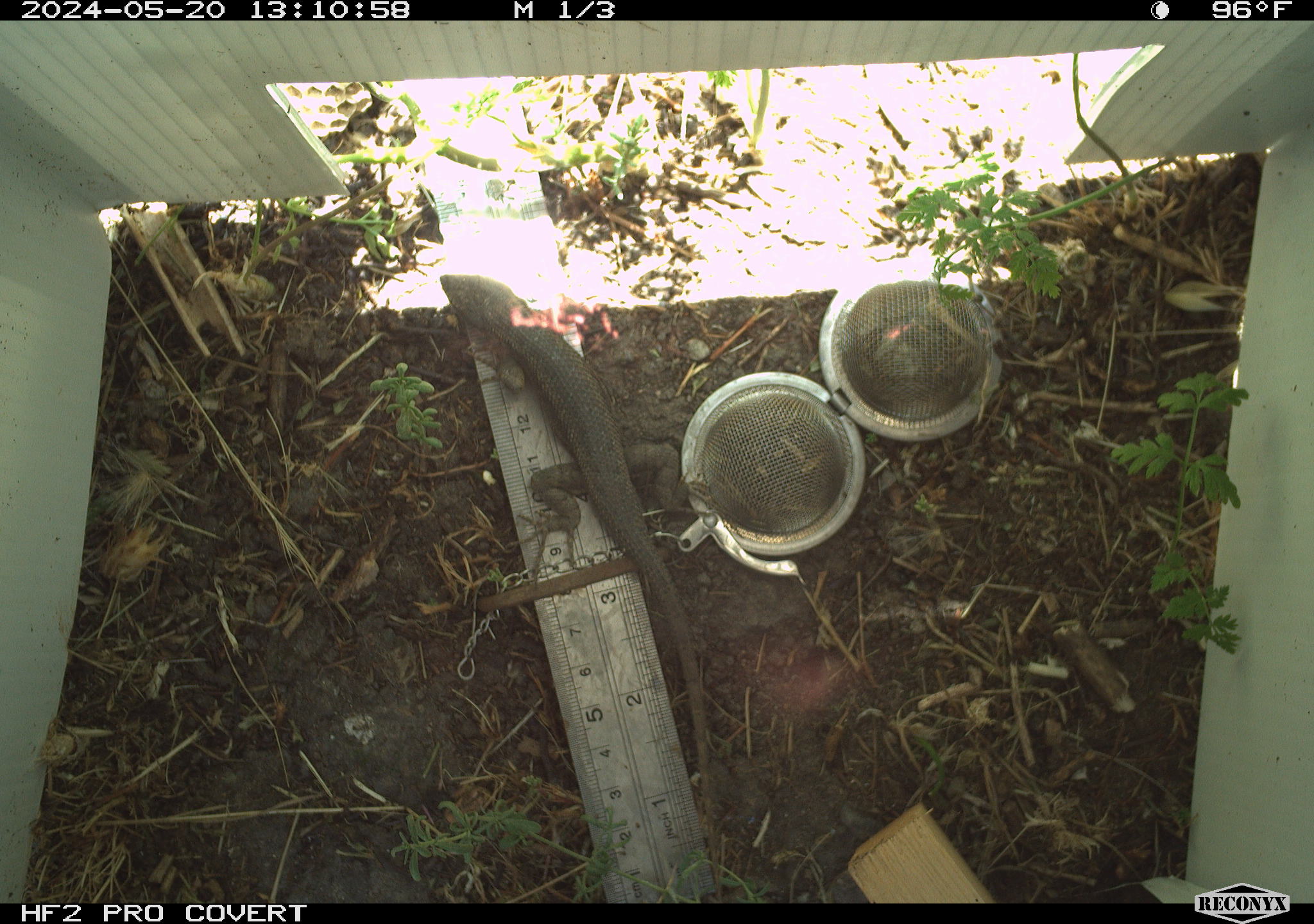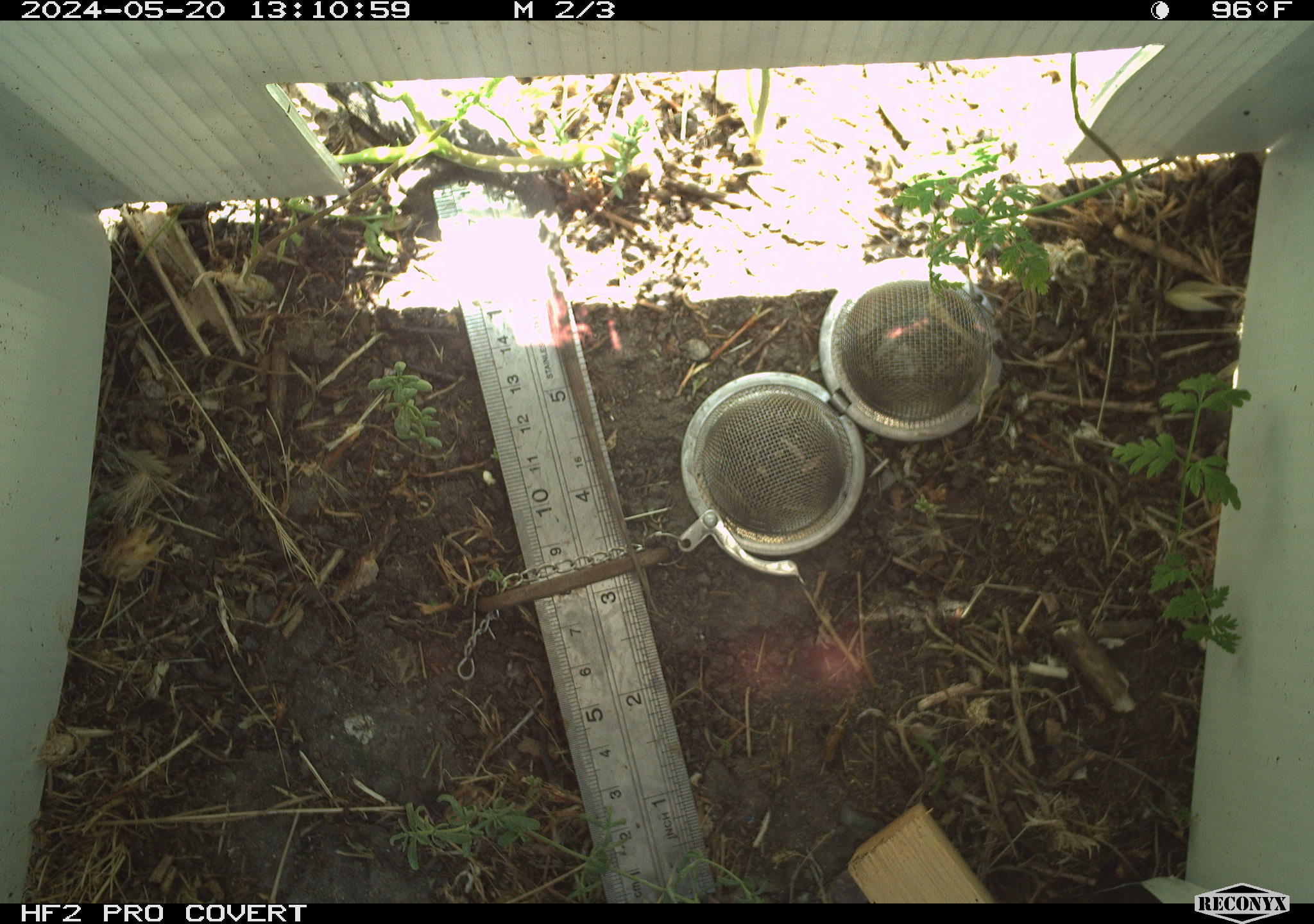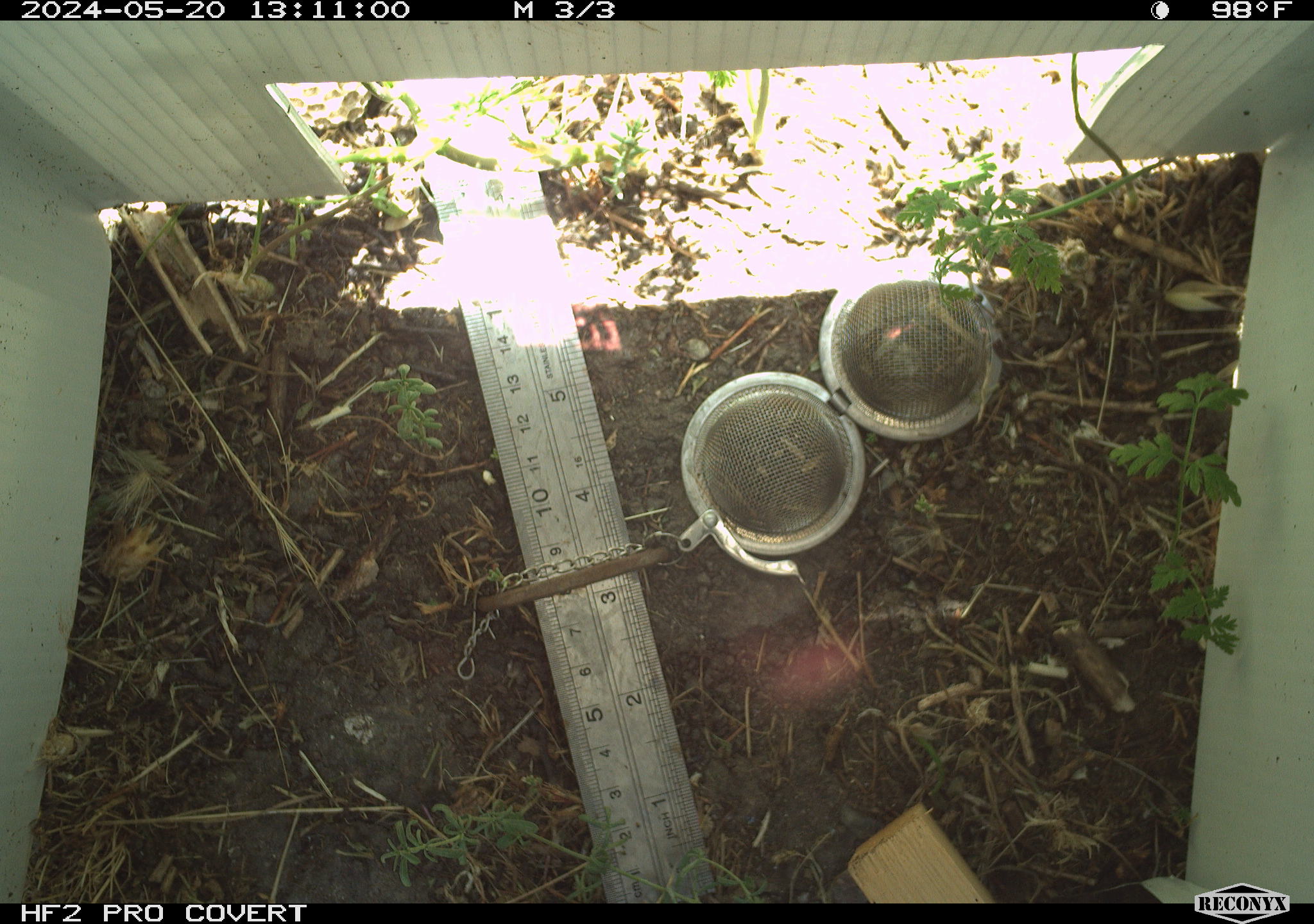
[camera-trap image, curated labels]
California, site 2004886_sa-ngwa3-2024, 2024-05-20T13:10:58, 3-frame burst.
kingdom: Animalia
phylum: Chordata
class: Reptilia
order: Squamata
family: Phrynosomatidae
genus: Sceloporus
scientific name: Sceloporus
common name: spiny lizards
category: sceloporus species